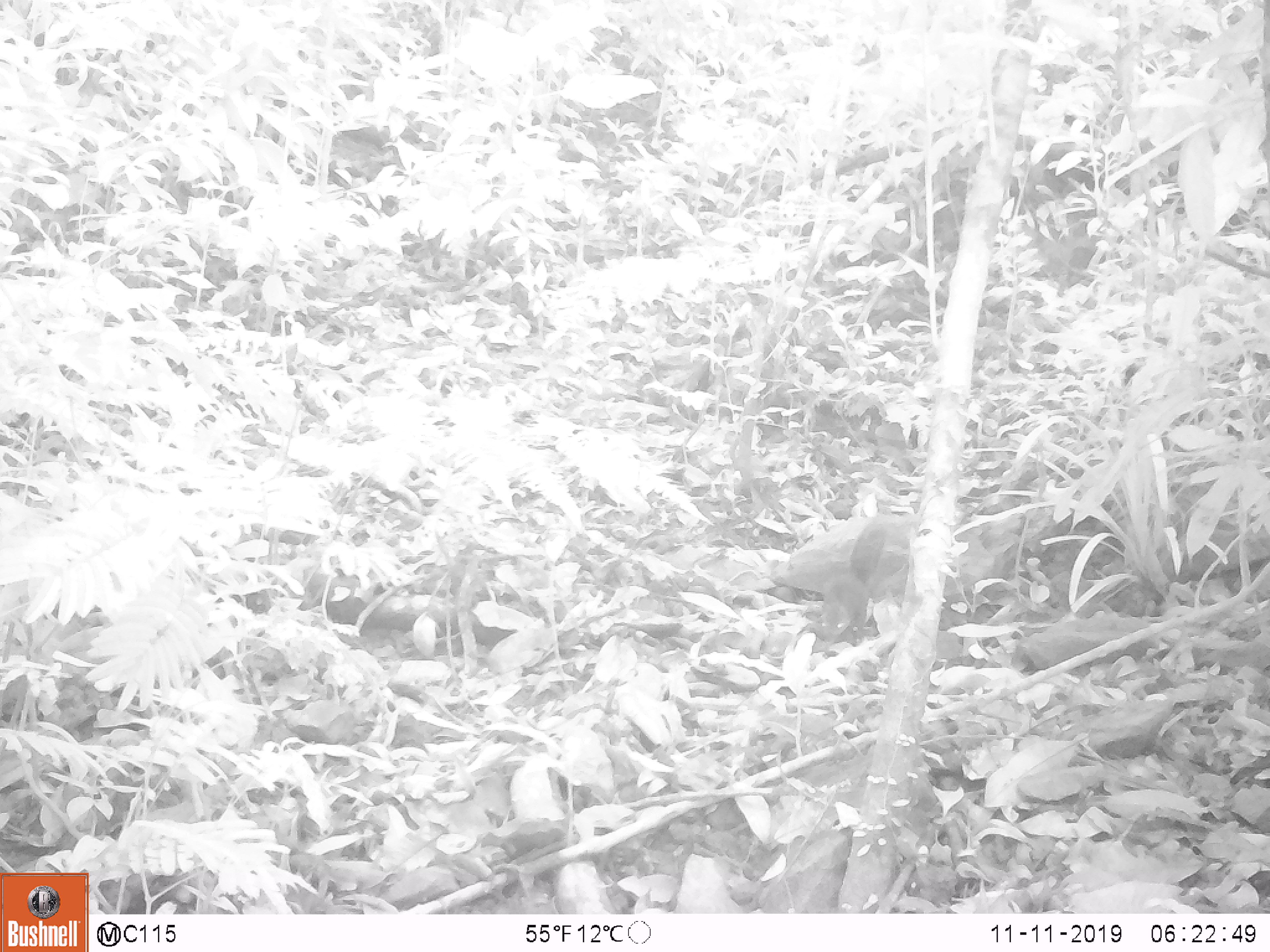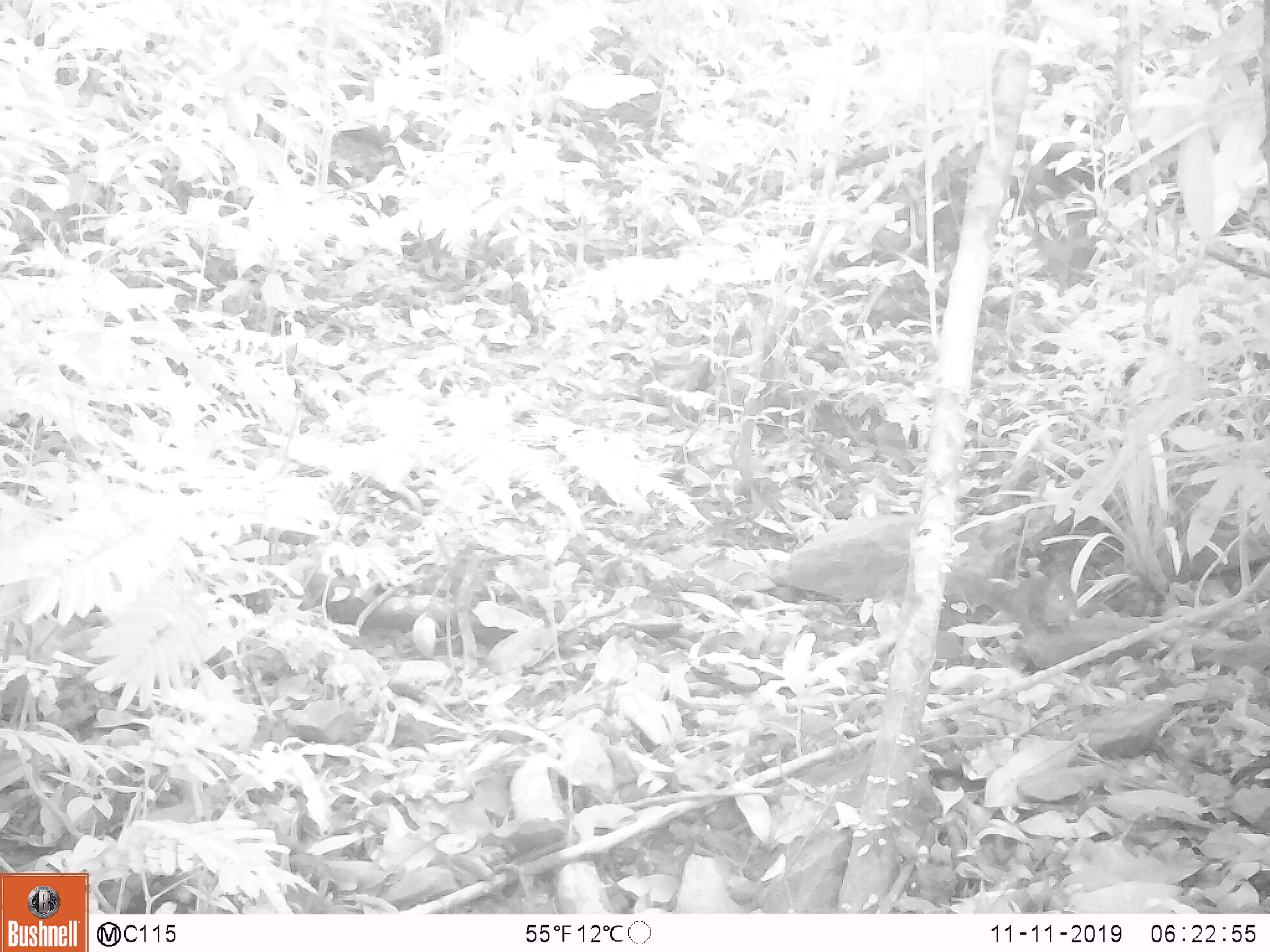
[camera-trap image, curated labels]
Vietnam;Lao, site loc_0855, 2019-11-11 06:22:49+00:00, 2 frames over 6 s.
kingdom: Animalia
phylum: Chordata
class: Mammalia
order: Rodentia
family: Sciuridae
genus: Dremomys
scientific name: Dremomys rufigenis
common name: red-cheeked squirrel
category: red cheeked squirrel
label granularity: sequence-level